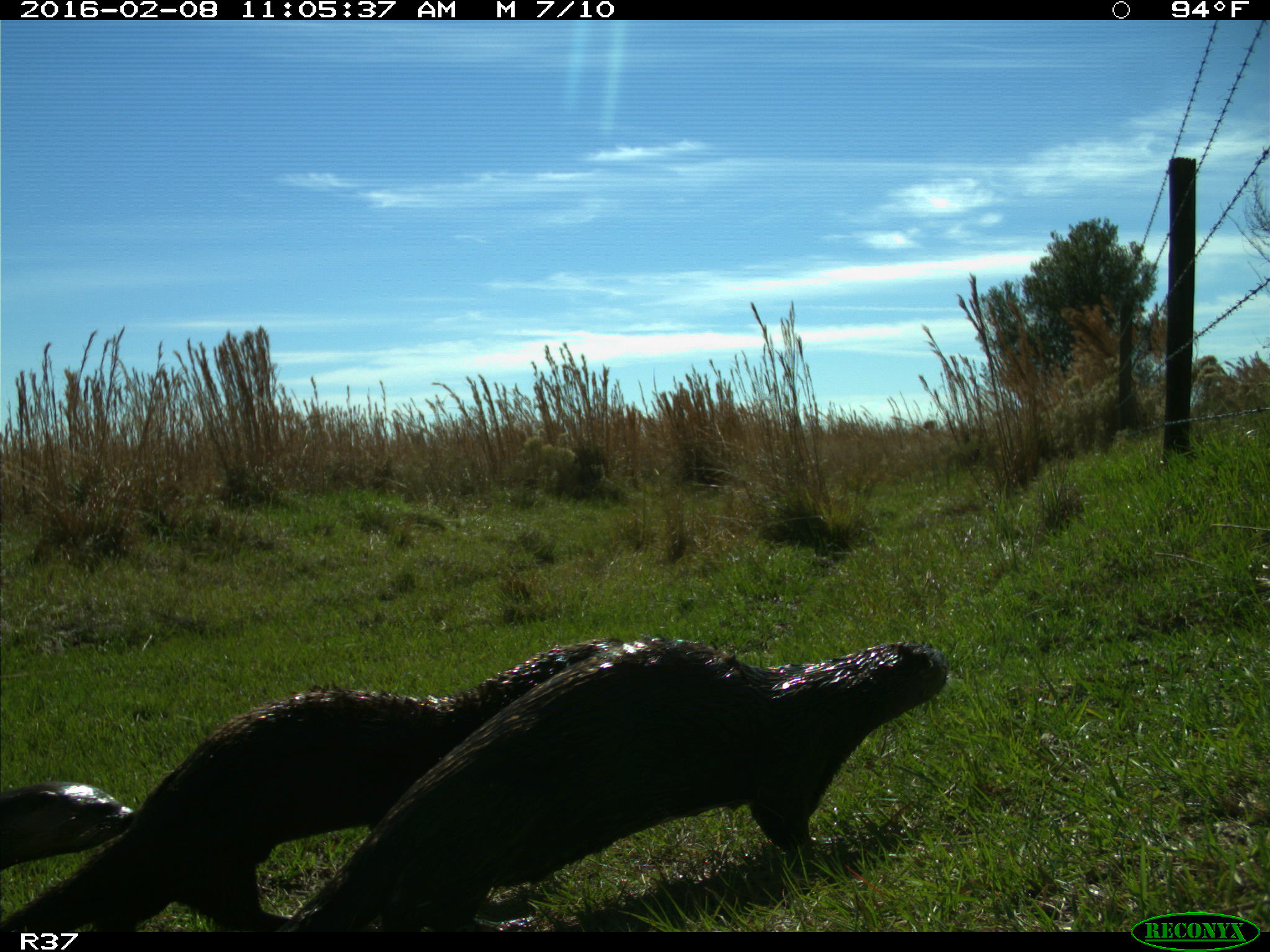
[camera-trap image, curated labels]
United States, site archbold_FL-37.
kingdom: Animalia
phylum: Chordata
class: Mammalia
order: Carnivora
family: Mustelidae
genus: Lontra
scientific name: Lontra canadensis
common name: north american river otter